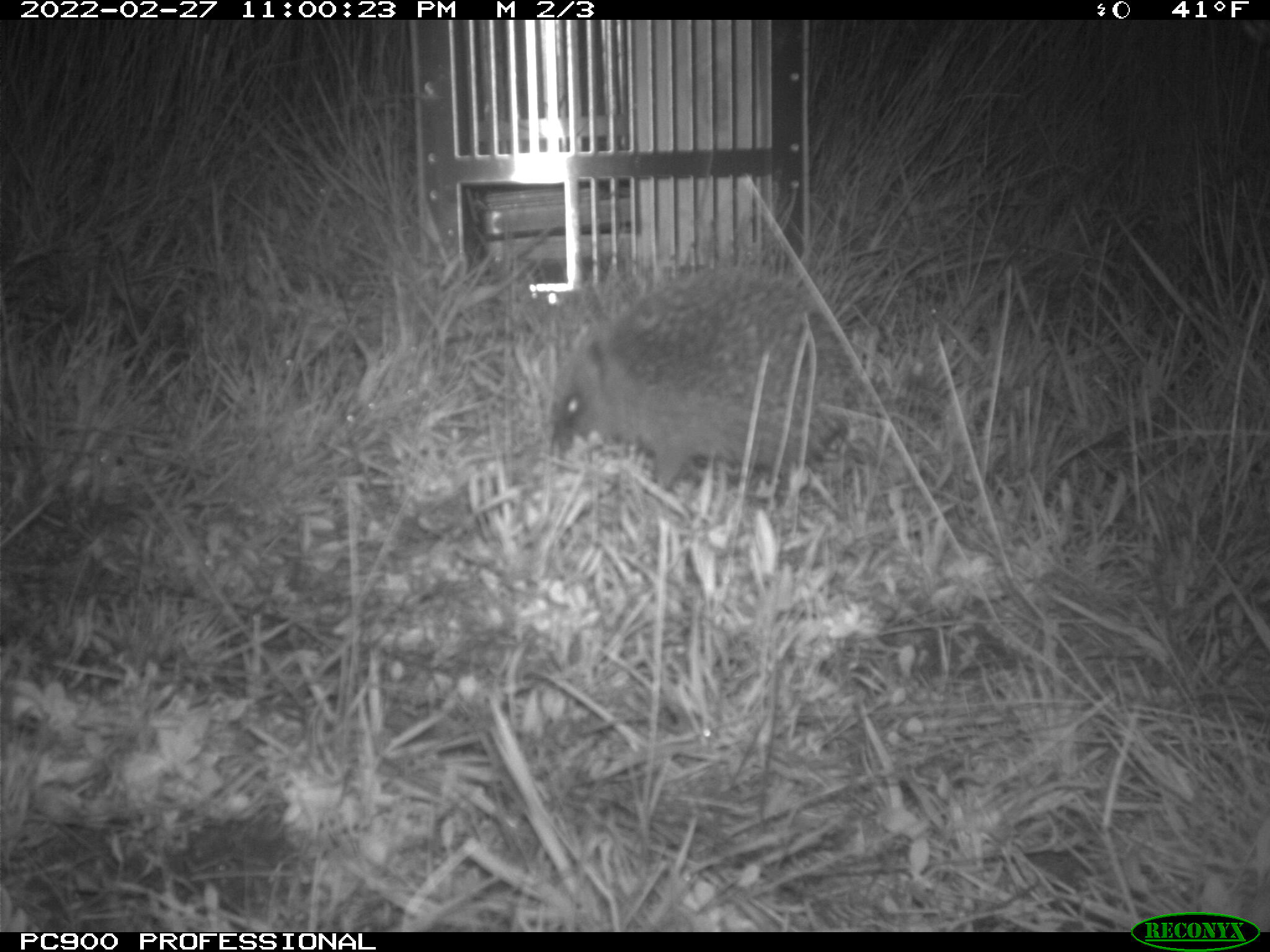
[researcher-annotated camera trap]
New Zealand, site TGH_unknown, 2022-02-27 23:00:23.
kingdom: Animalia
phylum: Chordata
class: Mammalia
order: Eulipotyphla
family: Erinaceidae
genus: Erinaceus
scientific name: Erinaceus europaeus europaeus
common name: european hedgehog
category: hedgehog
Hedgehog (european hedgehog) (Erinaceus europaeus europaeus).